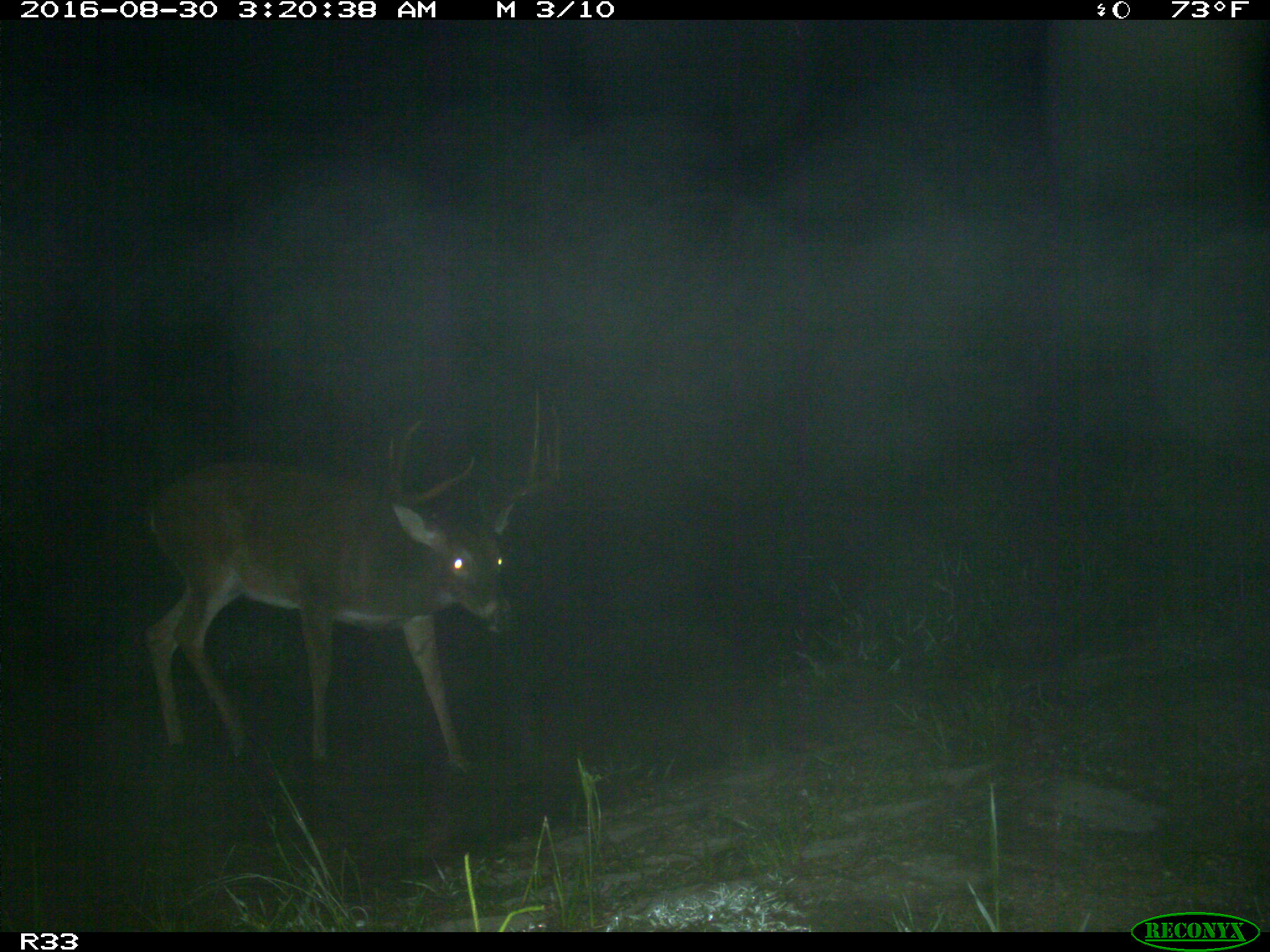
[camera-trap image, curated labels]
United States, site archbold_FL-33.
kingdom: Animalia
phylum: Chordata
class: Mammalia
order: Artiodactyla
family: Cervidae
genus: Odocoileus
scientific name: Odocoileus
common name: deer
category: unidentified deer